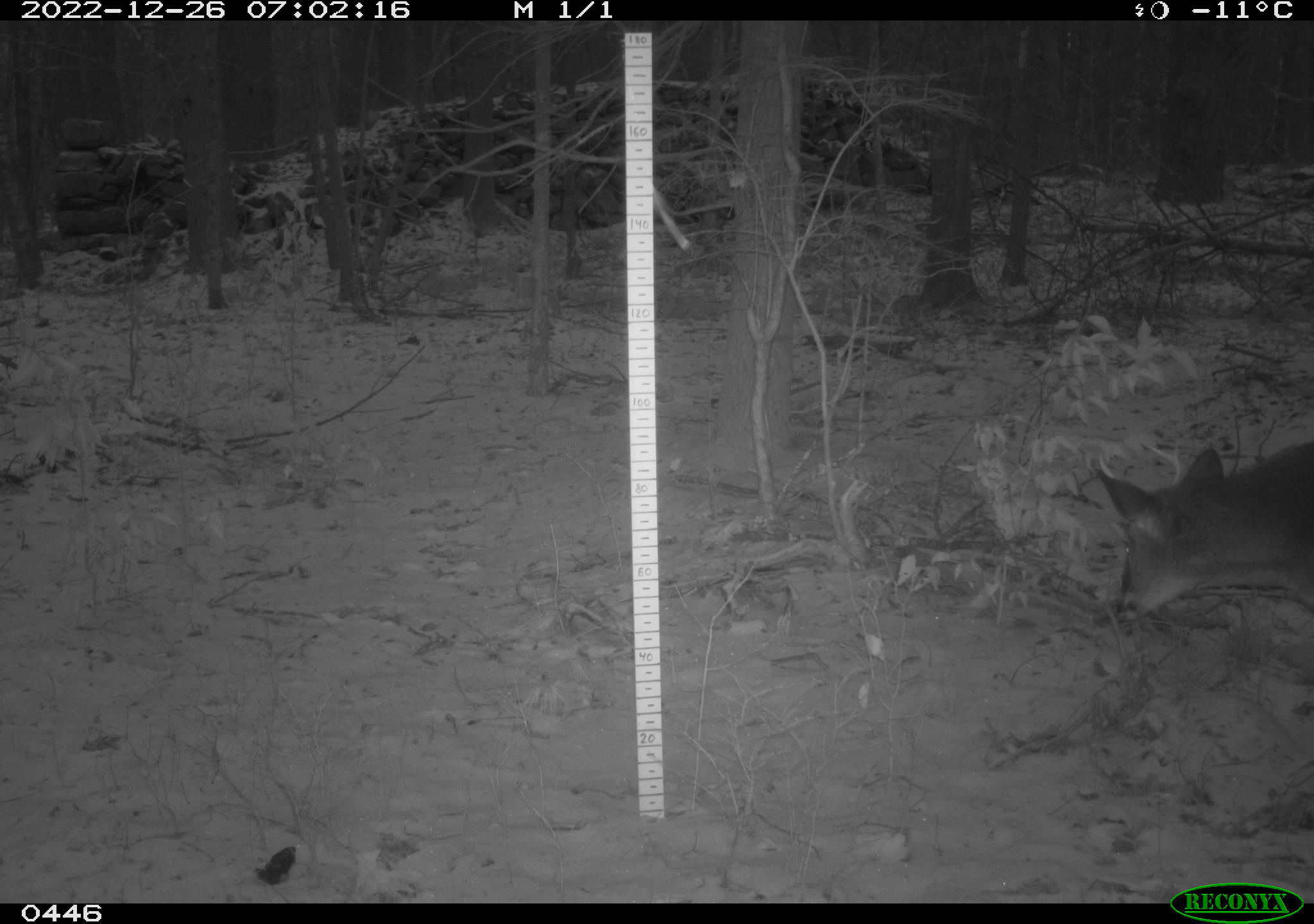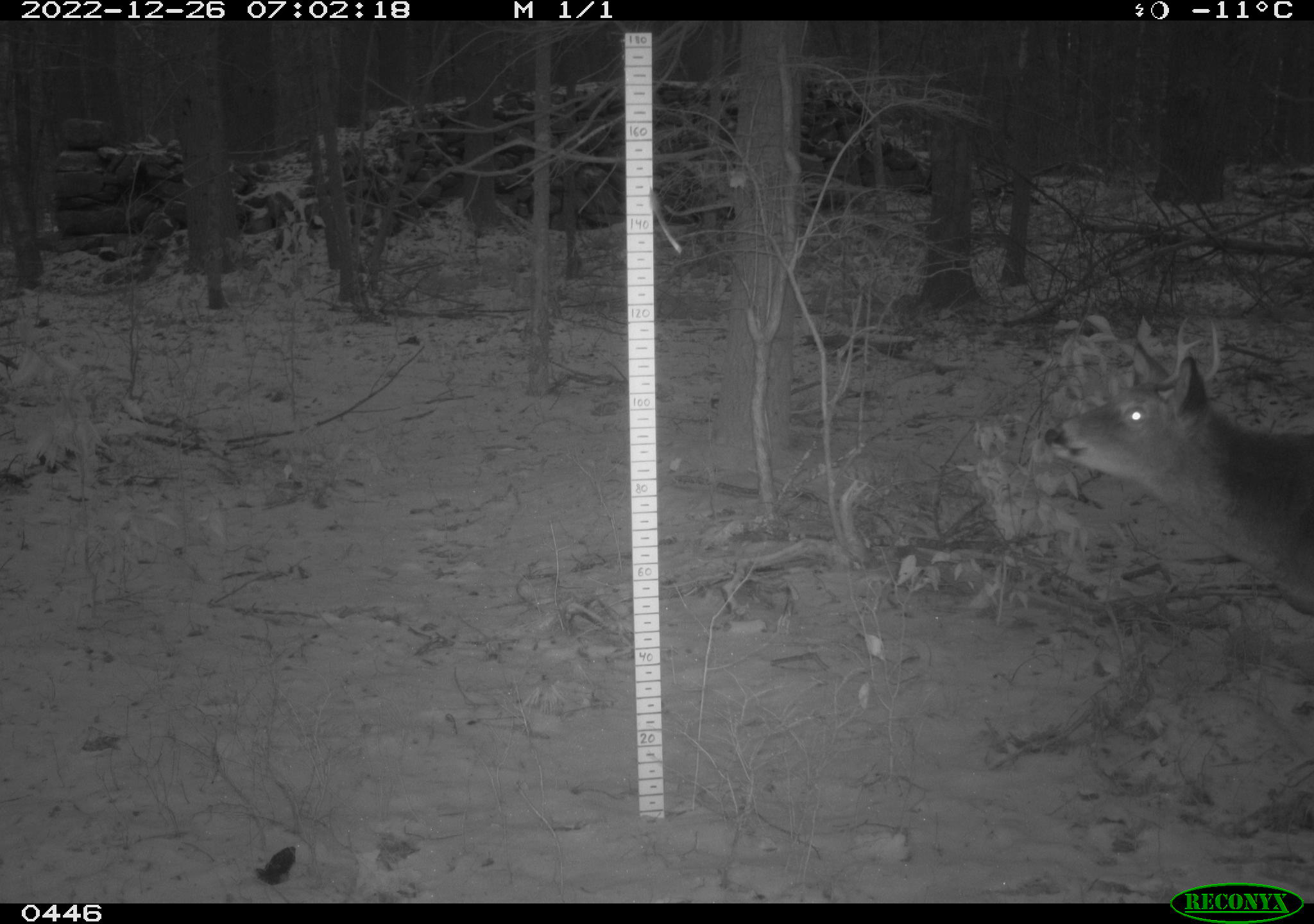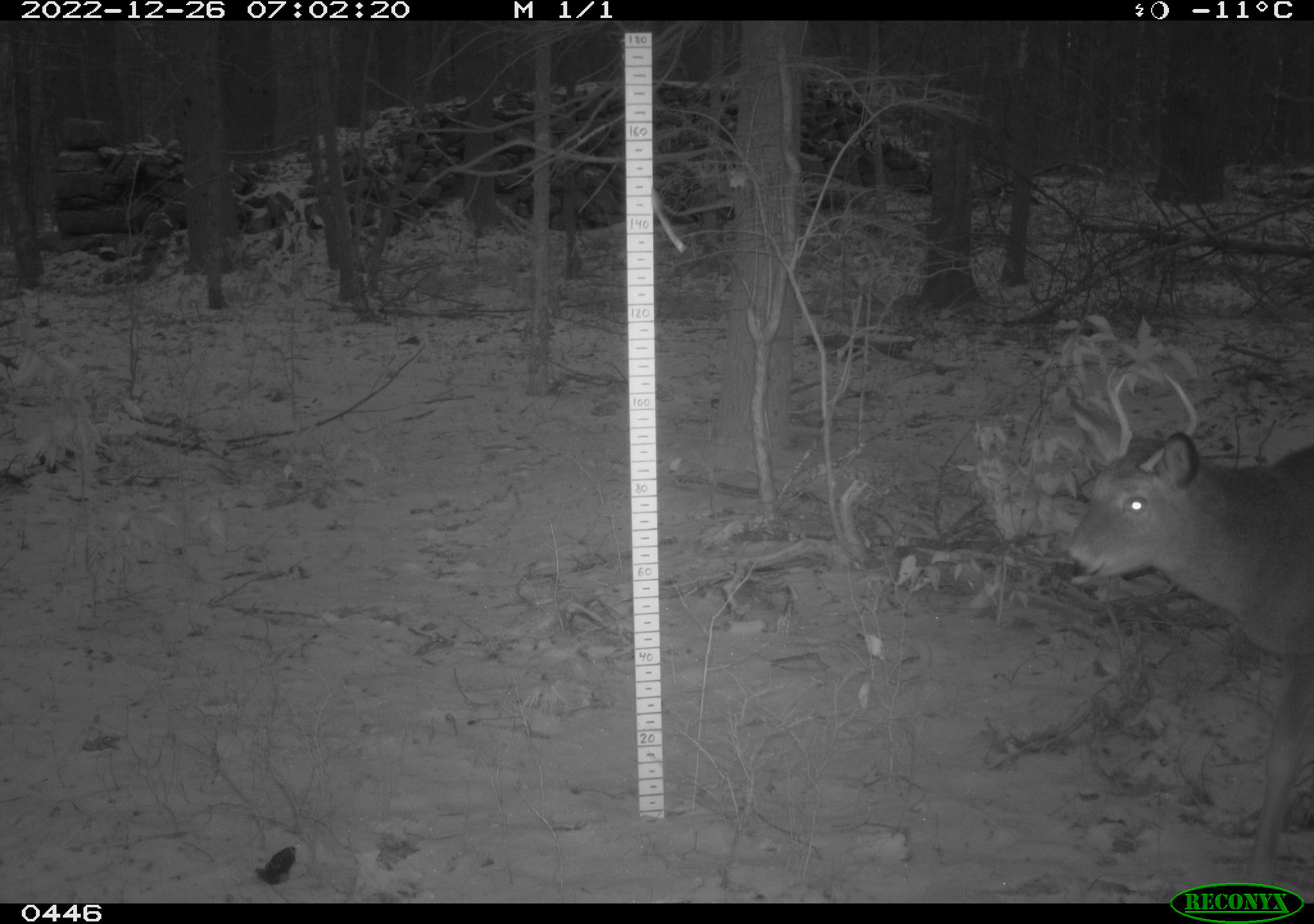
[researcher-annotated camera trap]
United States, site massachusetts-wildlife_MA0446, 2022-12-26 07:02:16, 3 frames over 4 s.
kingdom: Animalia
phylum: Chordata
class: Mammalia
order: Artiodactyla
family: Cervidae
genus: Odocoileus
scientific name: Odocoileus virginianus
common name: white-tailed deer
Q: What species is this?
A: White-tailed deer (Odocoileus virginianus).